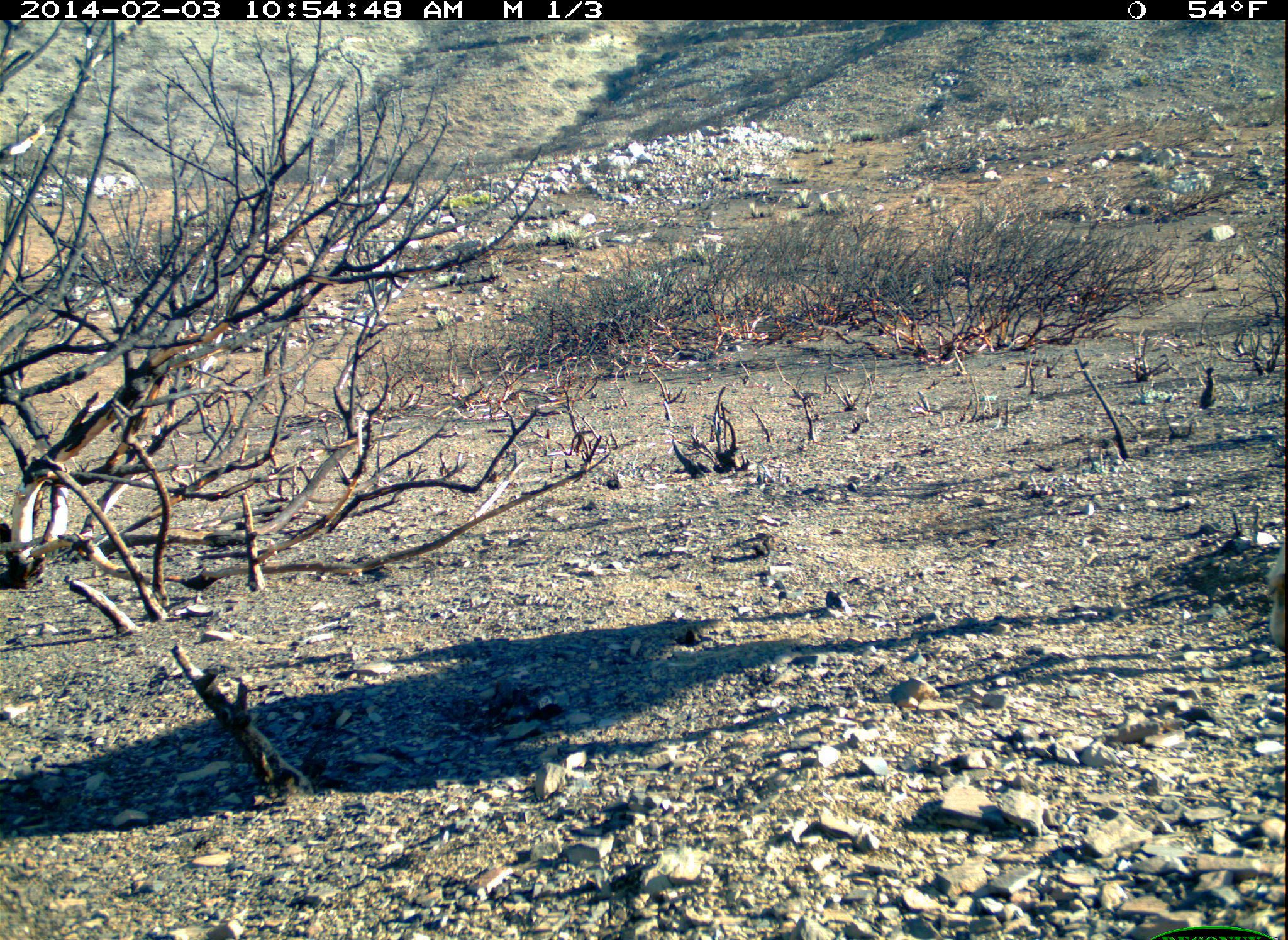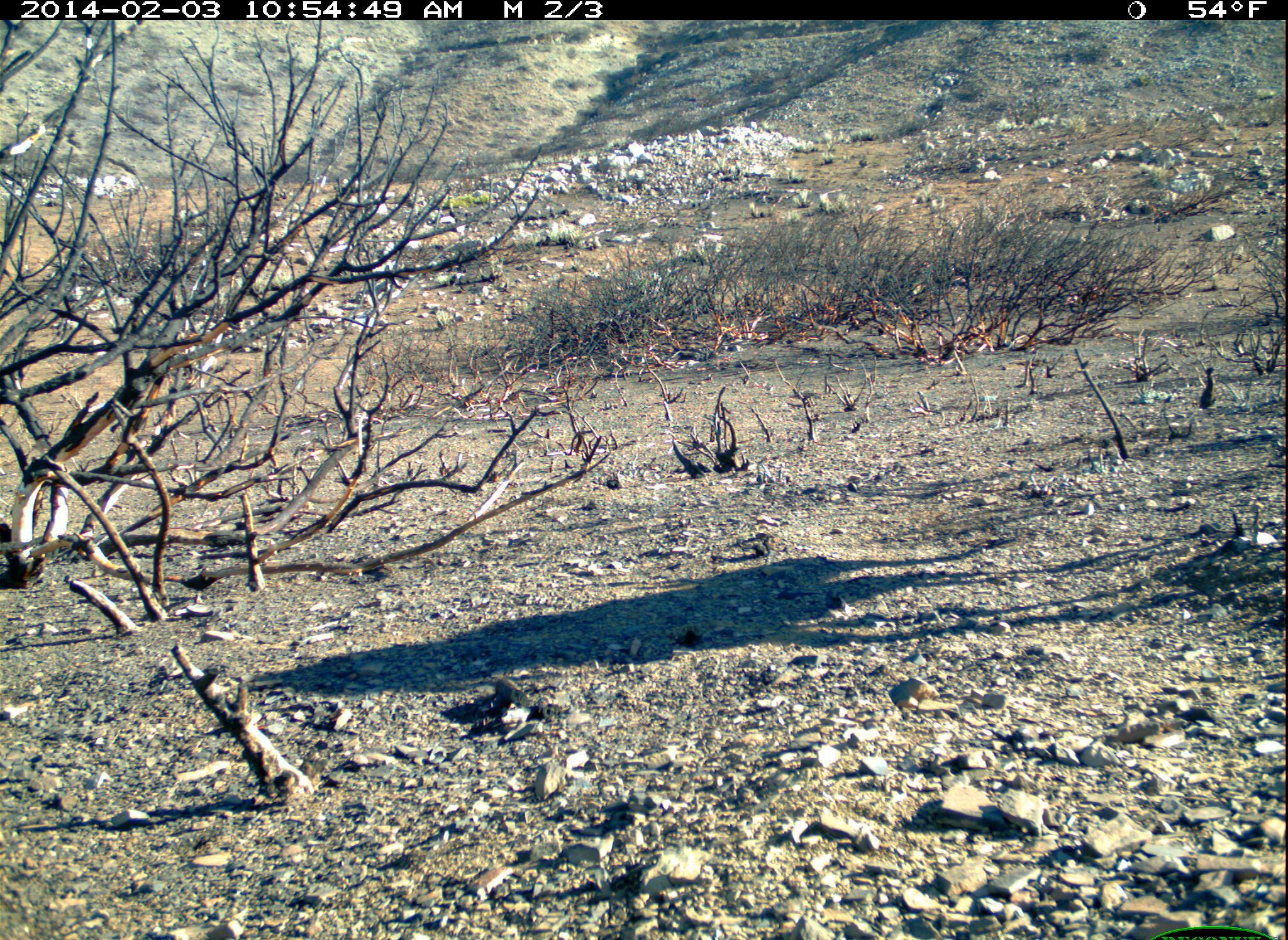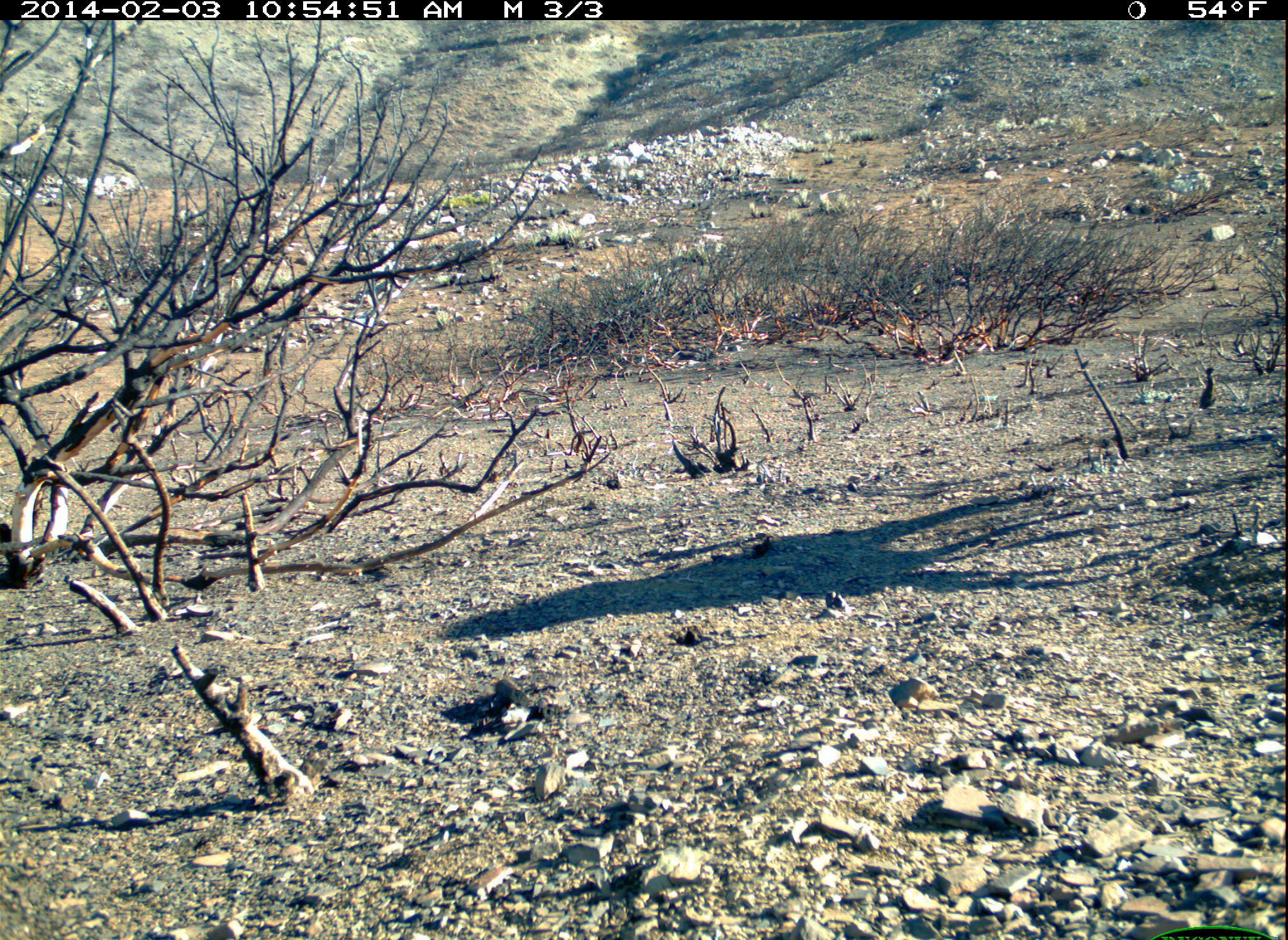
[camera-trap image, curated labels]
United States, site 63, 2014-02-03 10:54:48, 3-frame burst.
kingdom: Animalia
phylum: Chordata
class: Mammalia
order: Artiodactyla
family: Cervidae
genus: Odocoileus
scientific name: Odocoileus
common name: deer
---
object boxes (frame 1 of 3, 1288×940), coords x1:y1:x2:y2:
deer: 1263:526:1288:654